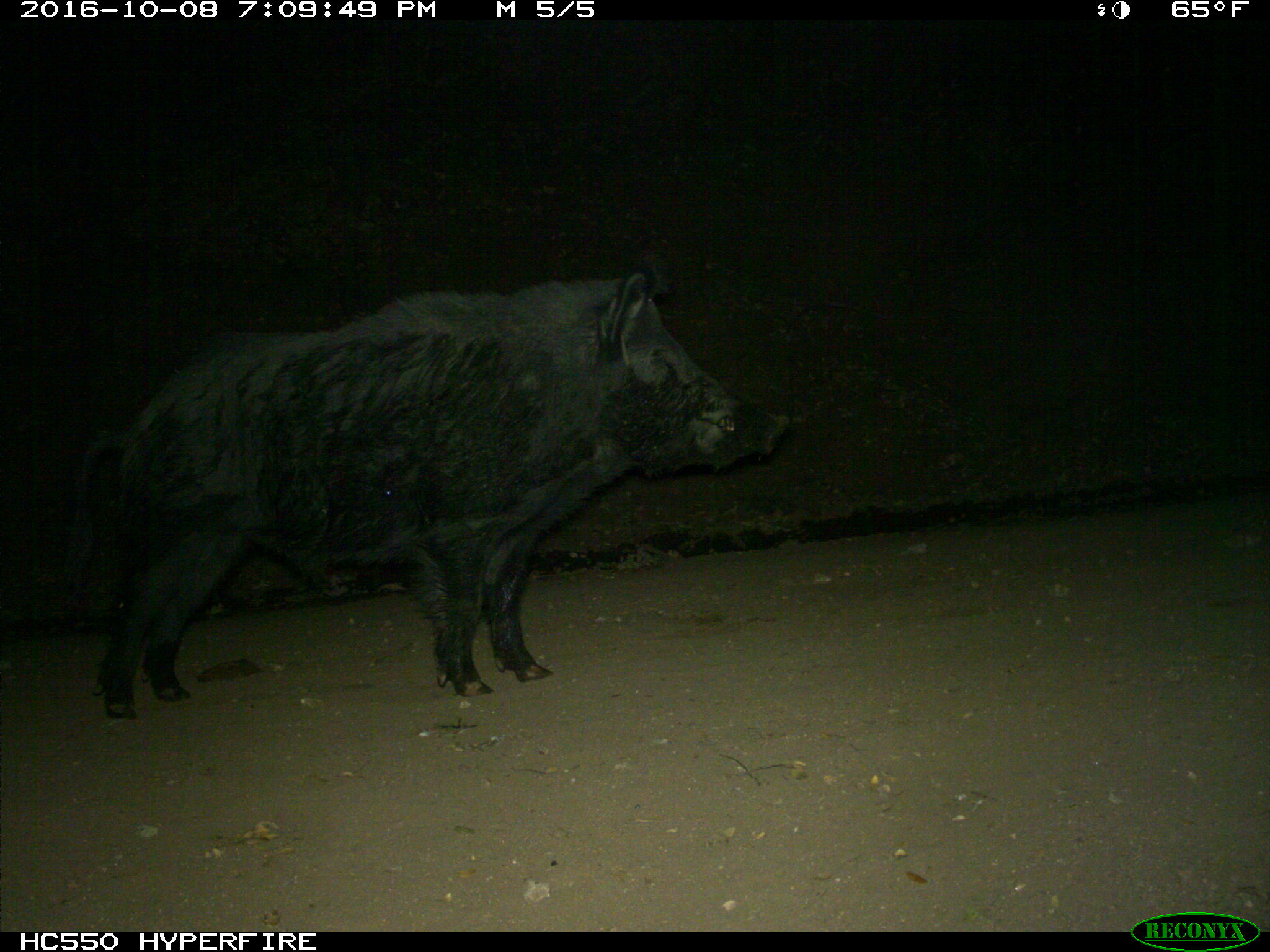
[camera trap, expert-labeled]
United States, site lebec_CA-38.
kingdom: Animalia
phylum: Chordata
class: Mammalia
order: Artiodactyla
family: Suidae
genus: Sus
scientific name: Sus scrofa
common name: wild boar